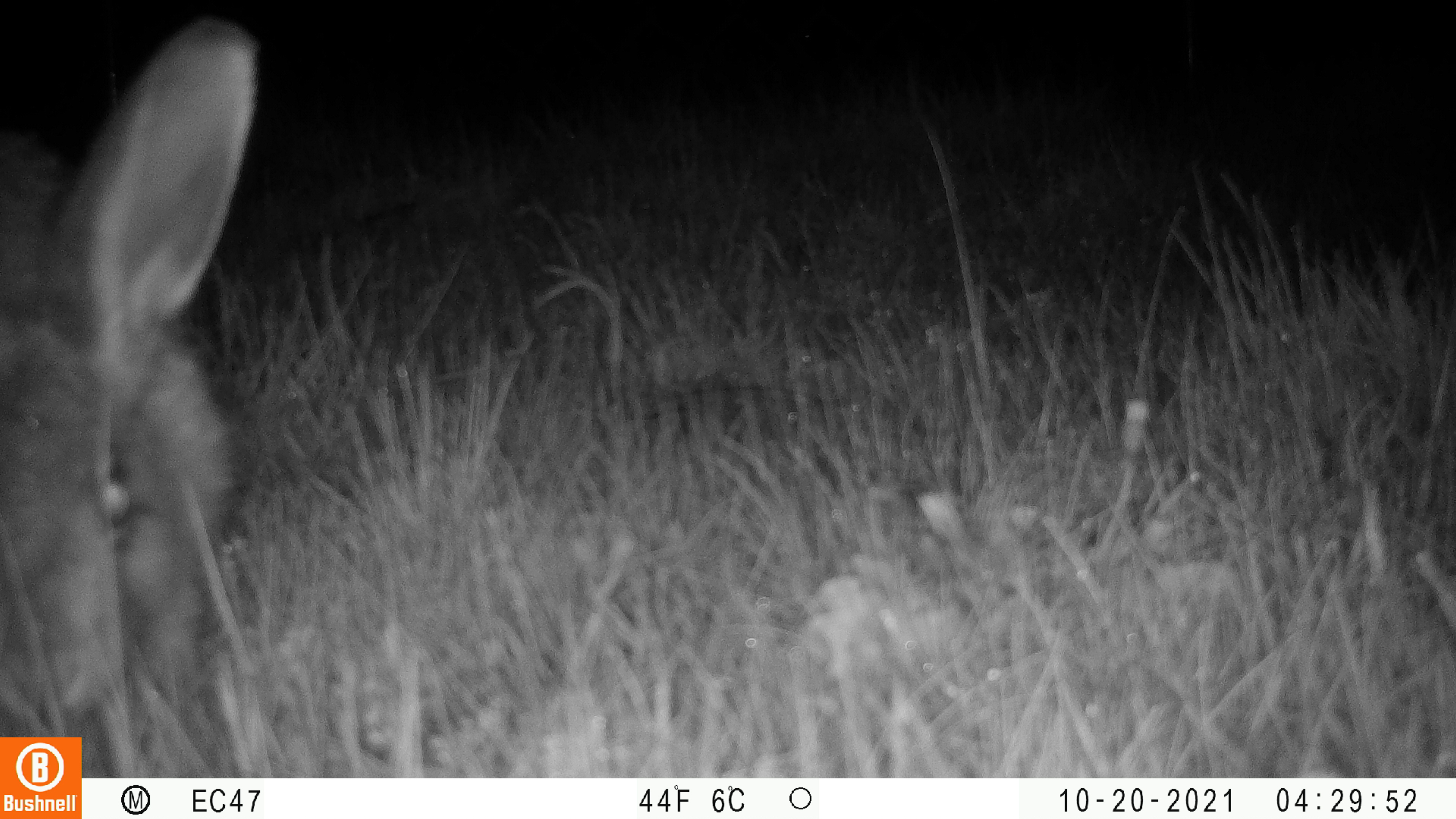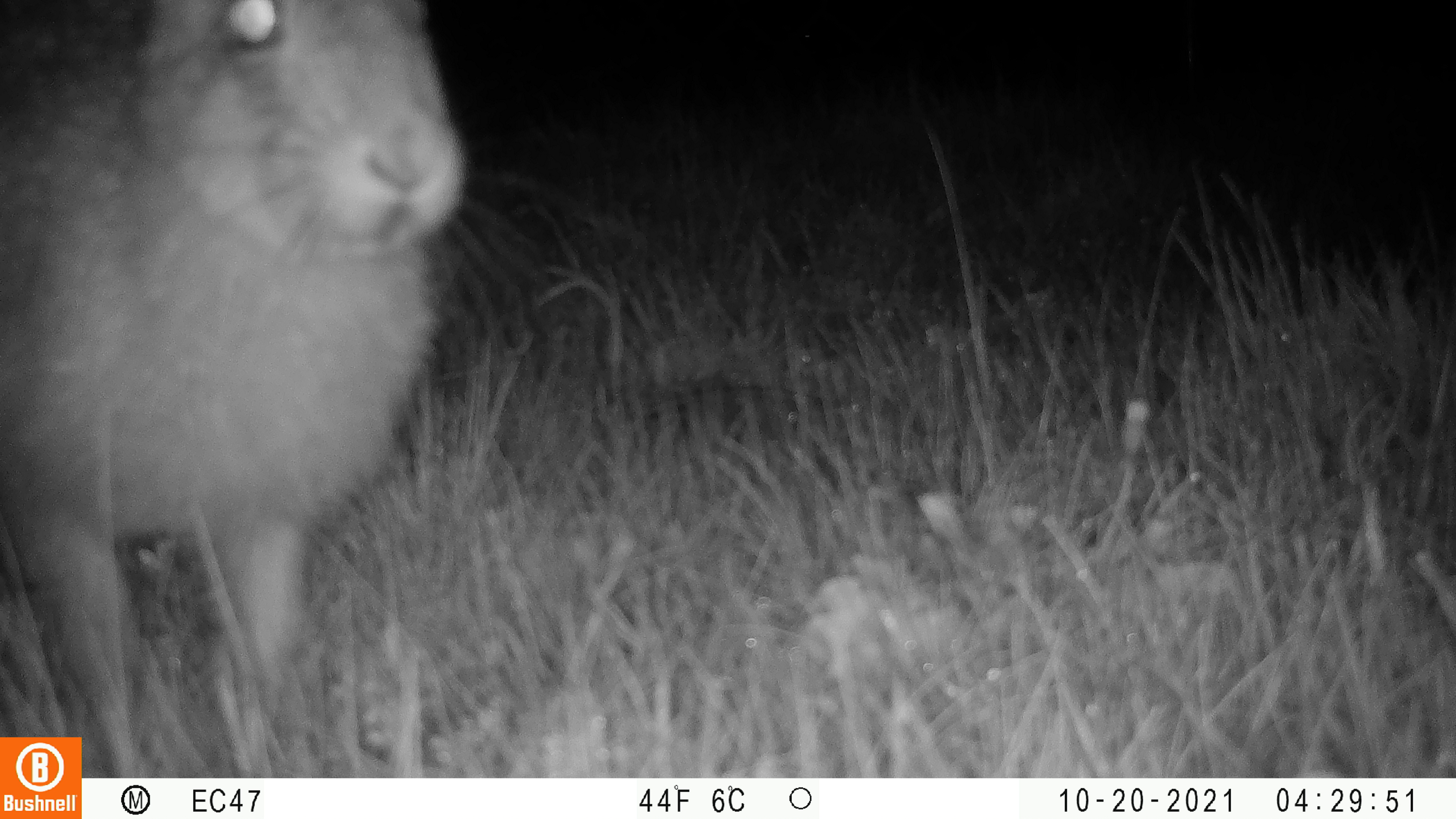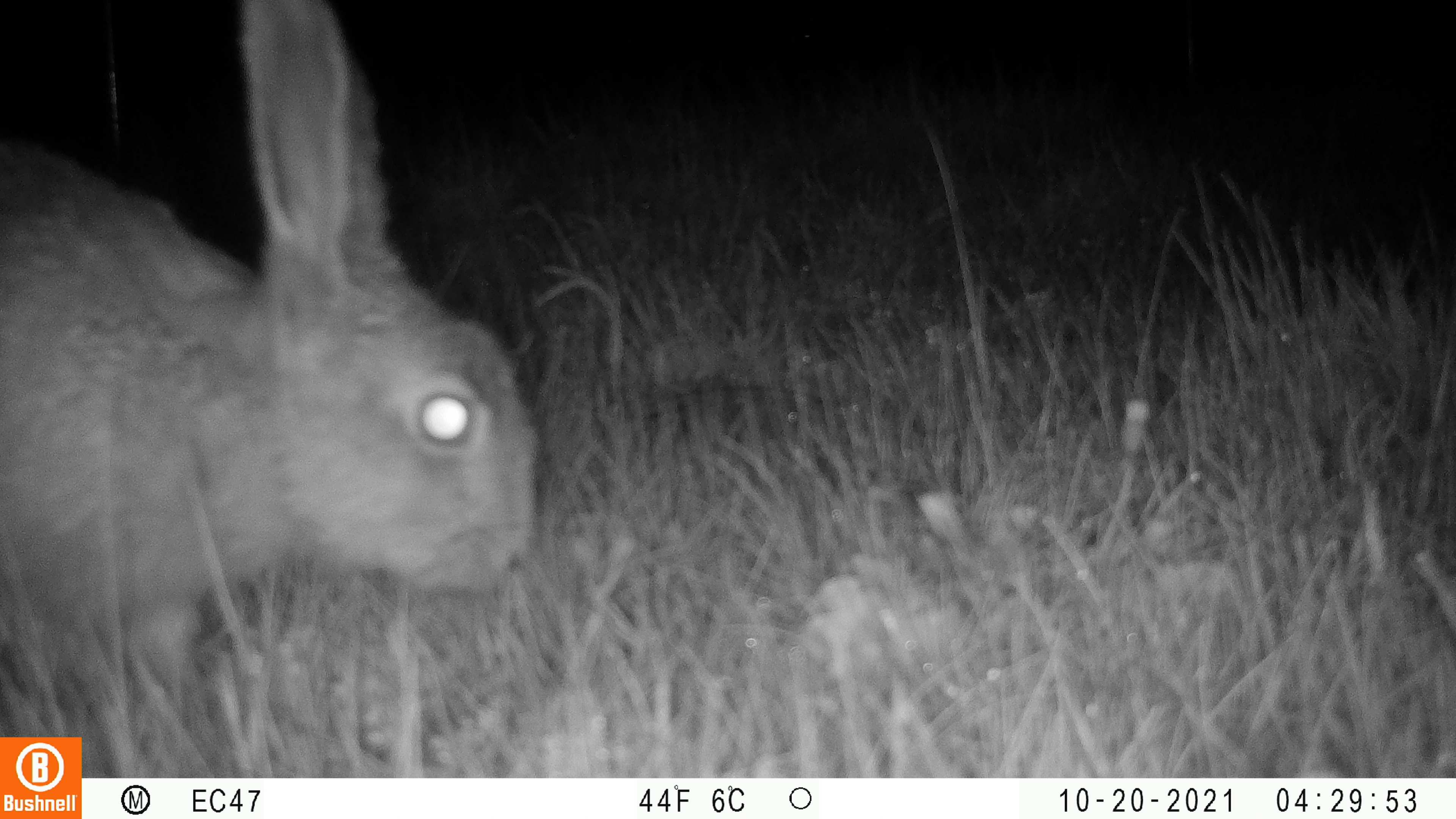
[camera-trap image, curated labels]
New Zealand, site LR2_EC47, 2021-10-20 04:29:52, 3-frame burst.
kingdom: Animalia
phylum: Chordata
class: Mammalia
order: Lagomorpha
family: Leporidae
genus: Lepus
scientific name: Lepus europaeus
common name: brown hare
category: hare